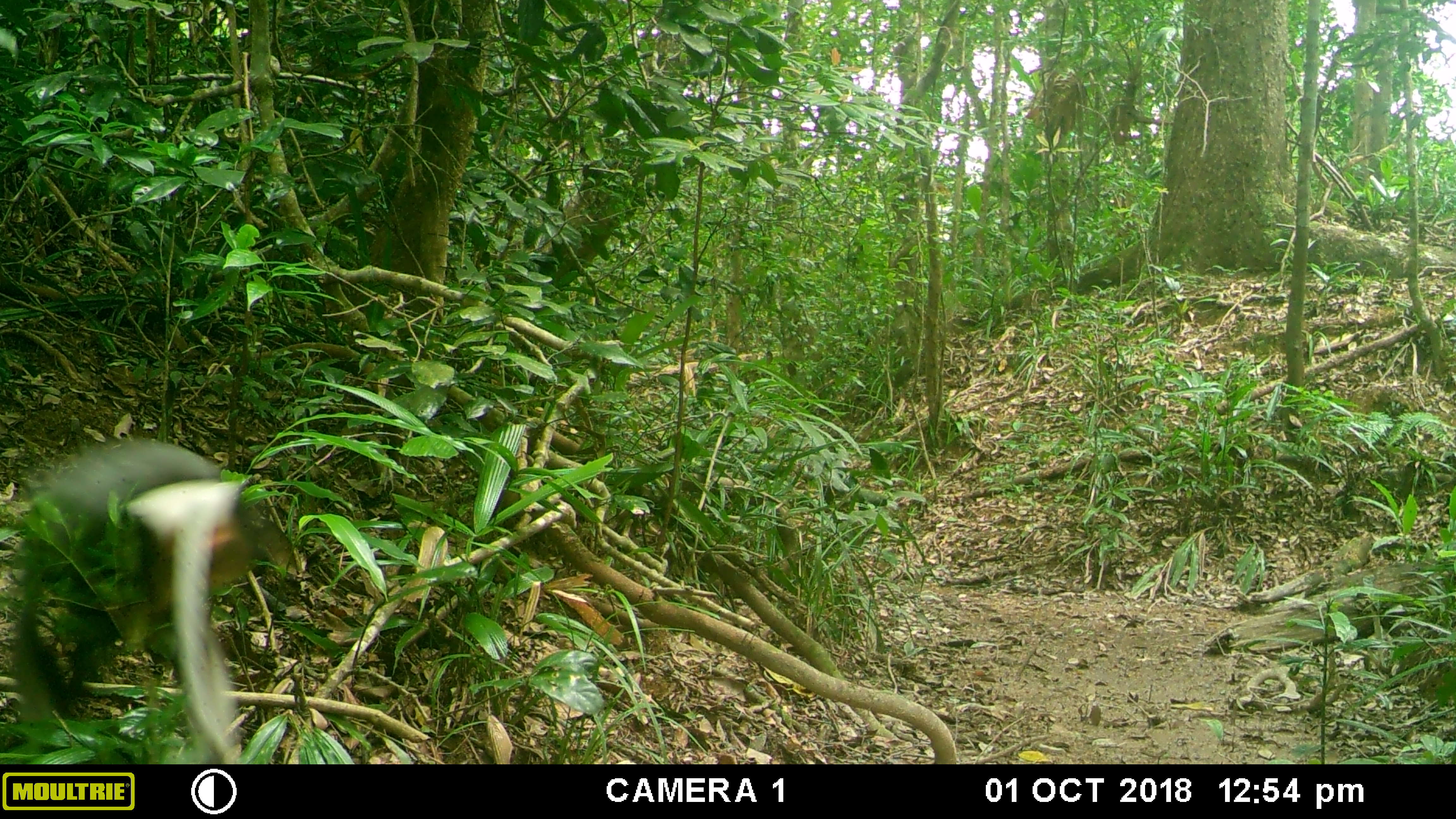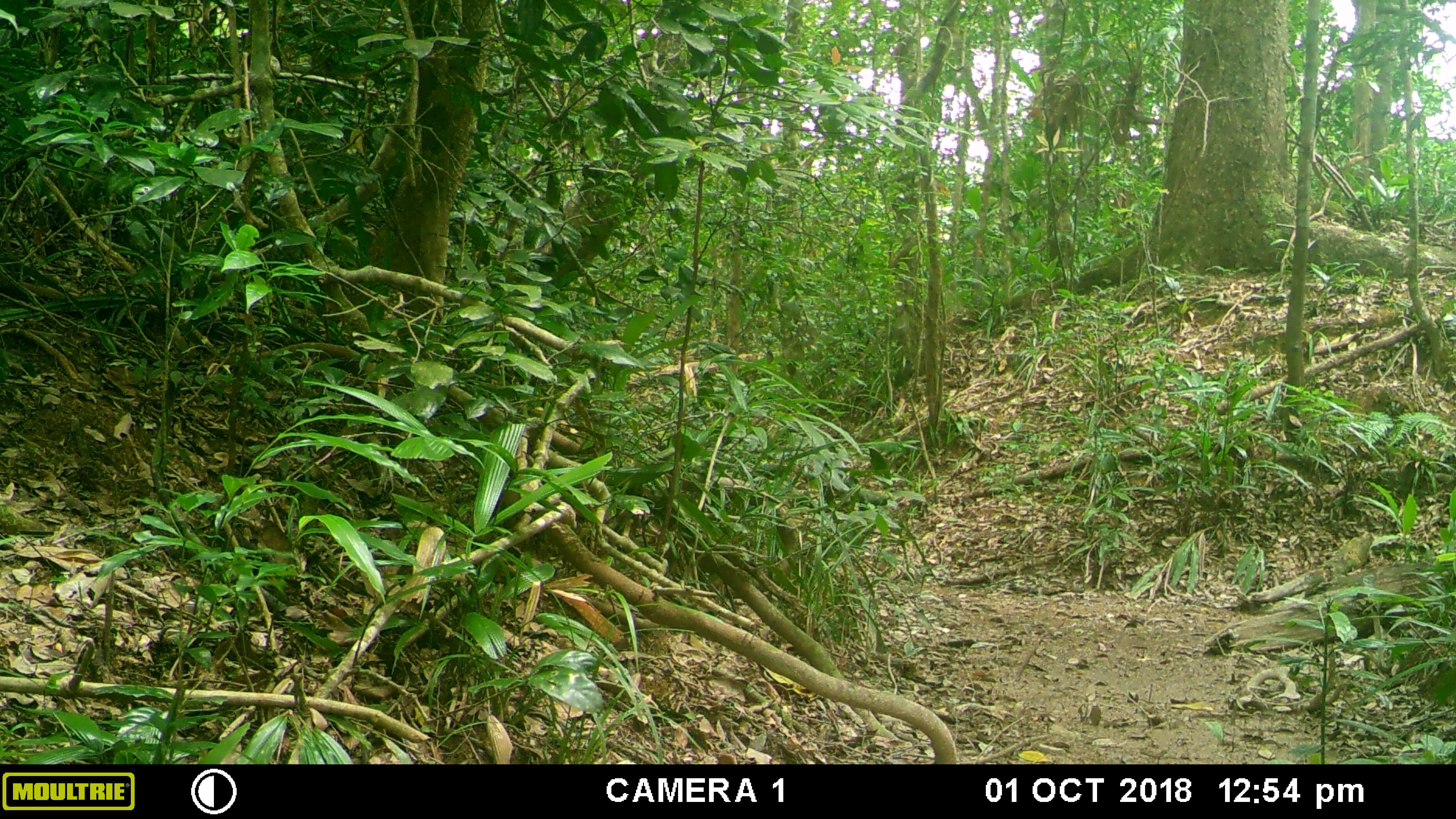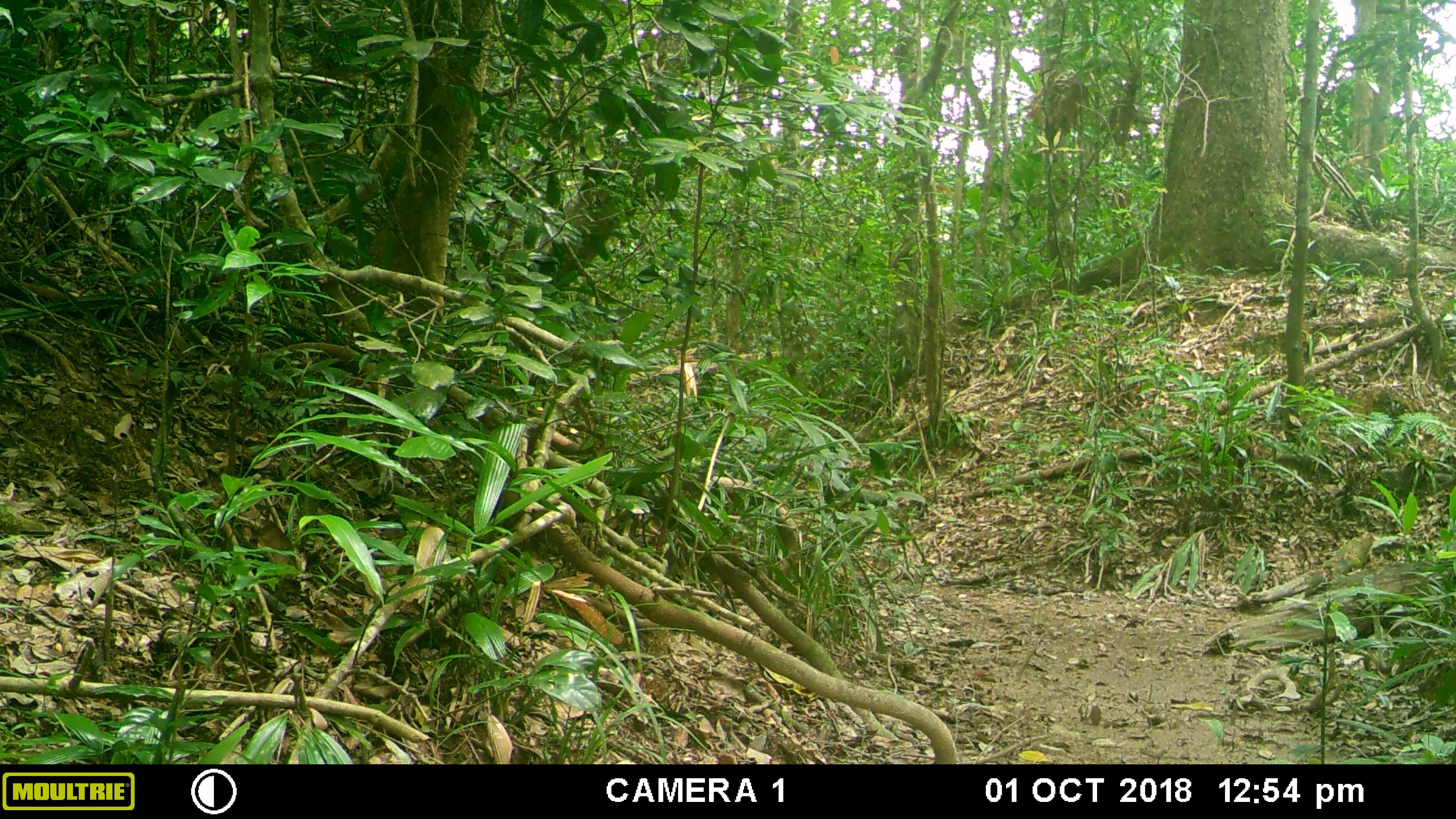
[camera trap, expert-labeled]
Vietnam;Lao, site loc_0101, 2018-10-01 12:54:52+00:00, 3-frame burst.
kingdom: Animalia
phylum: Chordata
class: Mammalia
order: Primates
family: Cercopithecidae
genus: Pygathrix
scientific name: Pygathrix nemaeus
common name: red-shanked douc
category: red shanked douc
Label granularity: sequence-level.